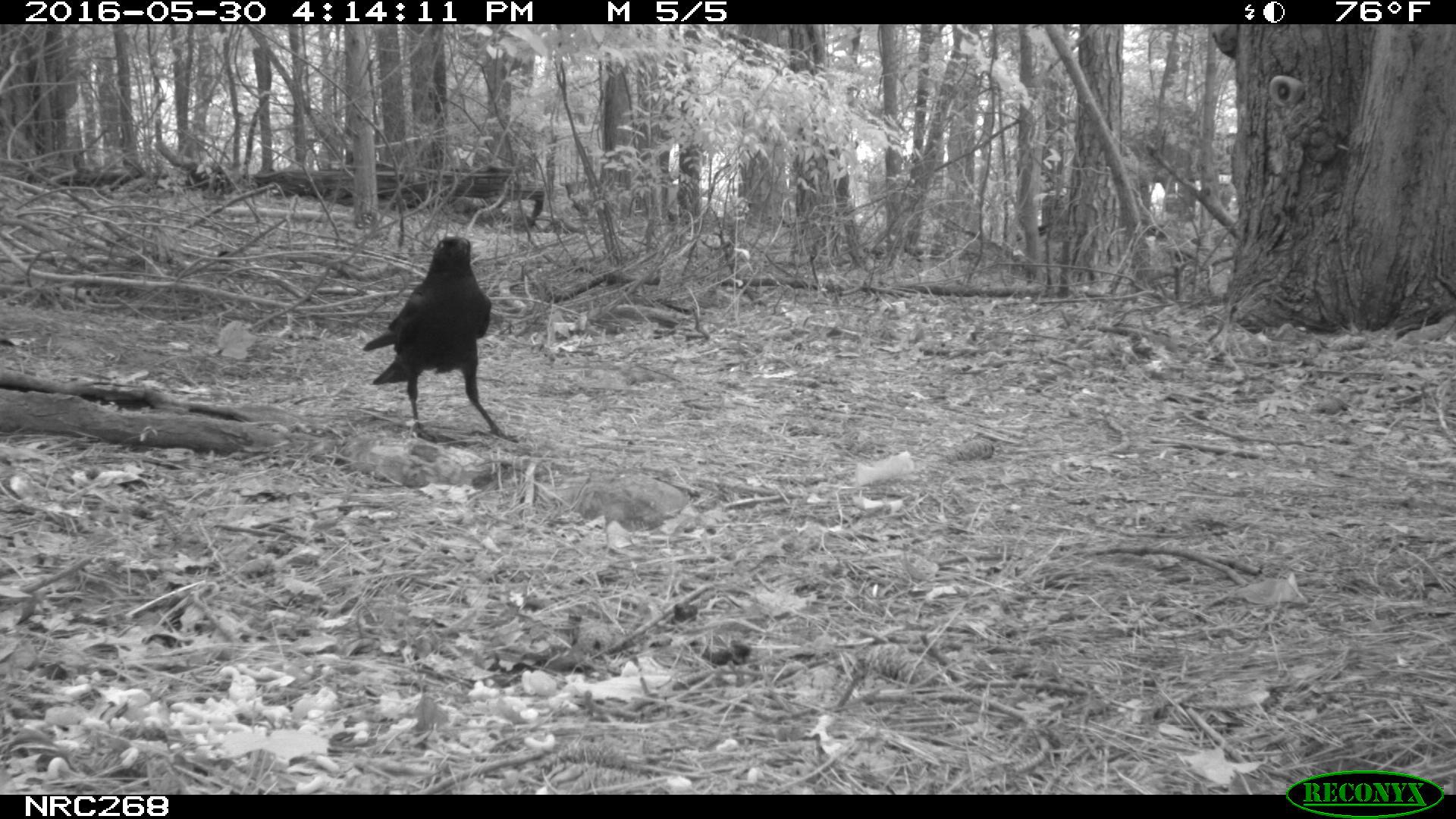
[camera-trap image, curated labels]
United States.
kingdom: Animalia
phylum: Chordata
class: Aves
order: Passeriformes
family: Corvidae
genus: Corvus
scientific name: Corvus brachyrhynchos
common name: american crow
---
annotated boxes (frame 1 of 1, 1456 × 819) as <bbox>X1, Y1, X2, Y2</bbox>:
American Crow: <bbox>368, 221, 508, 436</bbox>